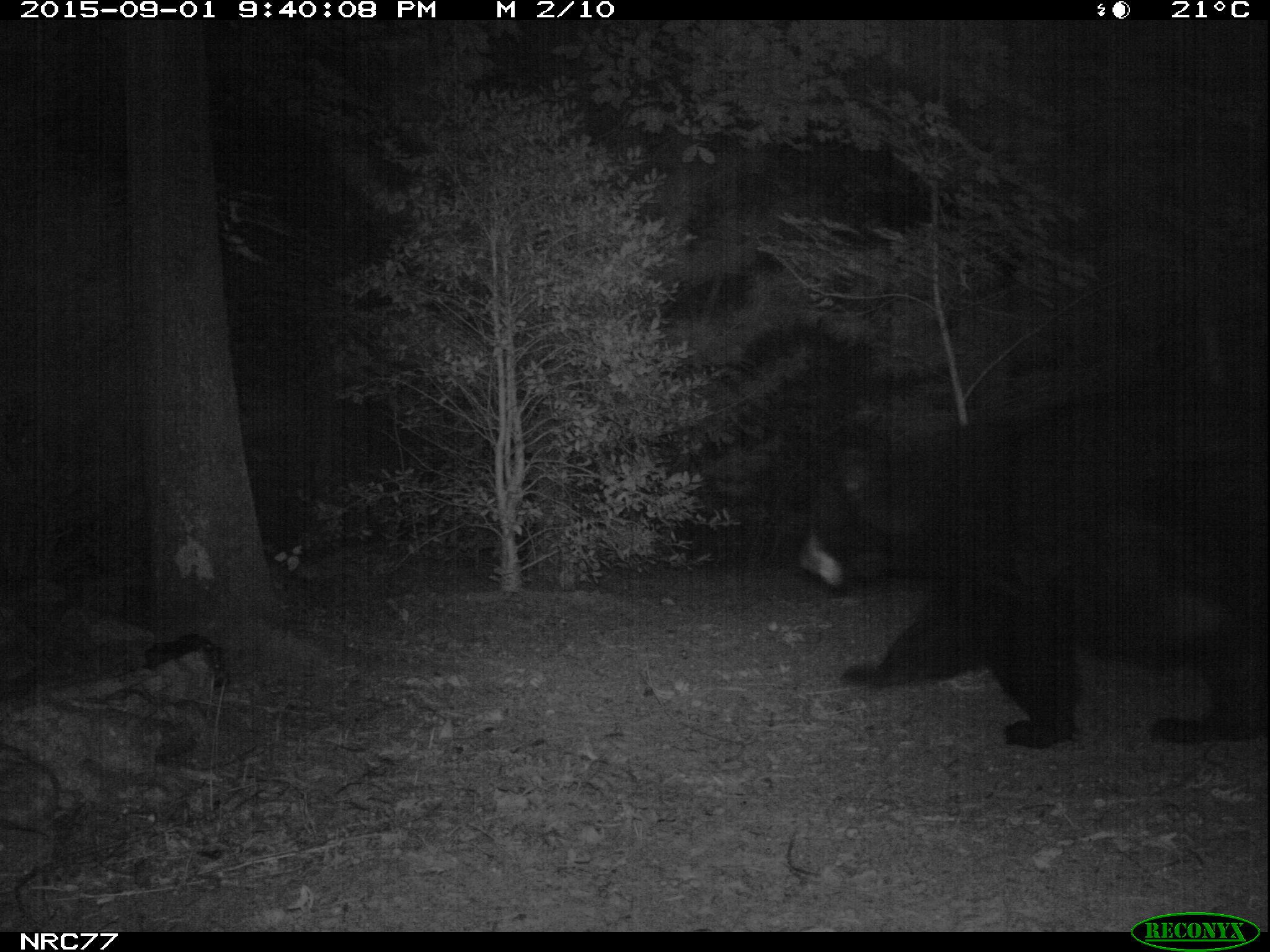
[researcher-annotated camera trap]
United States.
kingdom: Animalia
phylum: Chordata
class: Mammalia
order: Carnivora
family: Ursidae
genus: Ursus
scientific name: Ursus americanus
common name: american black bear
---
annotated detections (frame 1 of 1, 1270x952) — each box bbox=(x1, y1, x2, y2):
American Black Bear: bbox=(796, 400, 1263, 747)